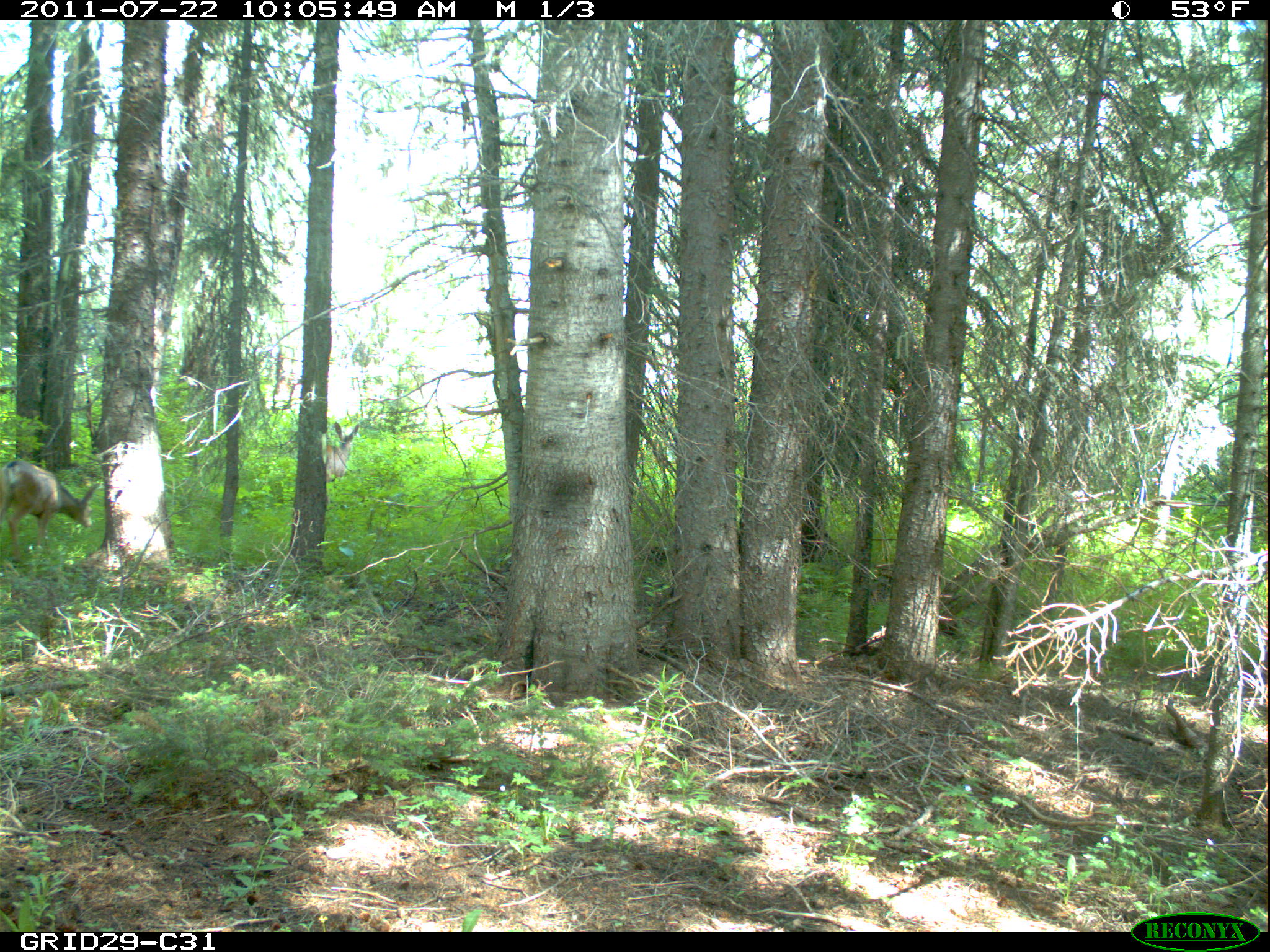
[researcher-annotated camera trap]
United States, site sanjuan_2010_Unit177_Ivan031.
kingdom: Animalia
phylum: Chordata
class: Mammalia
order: Artiodactyla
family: Cervidae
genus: Odocoileus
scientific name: Odocoileus hemionus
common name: mule deer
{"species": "Odocoileus hemionus (mule deer)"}